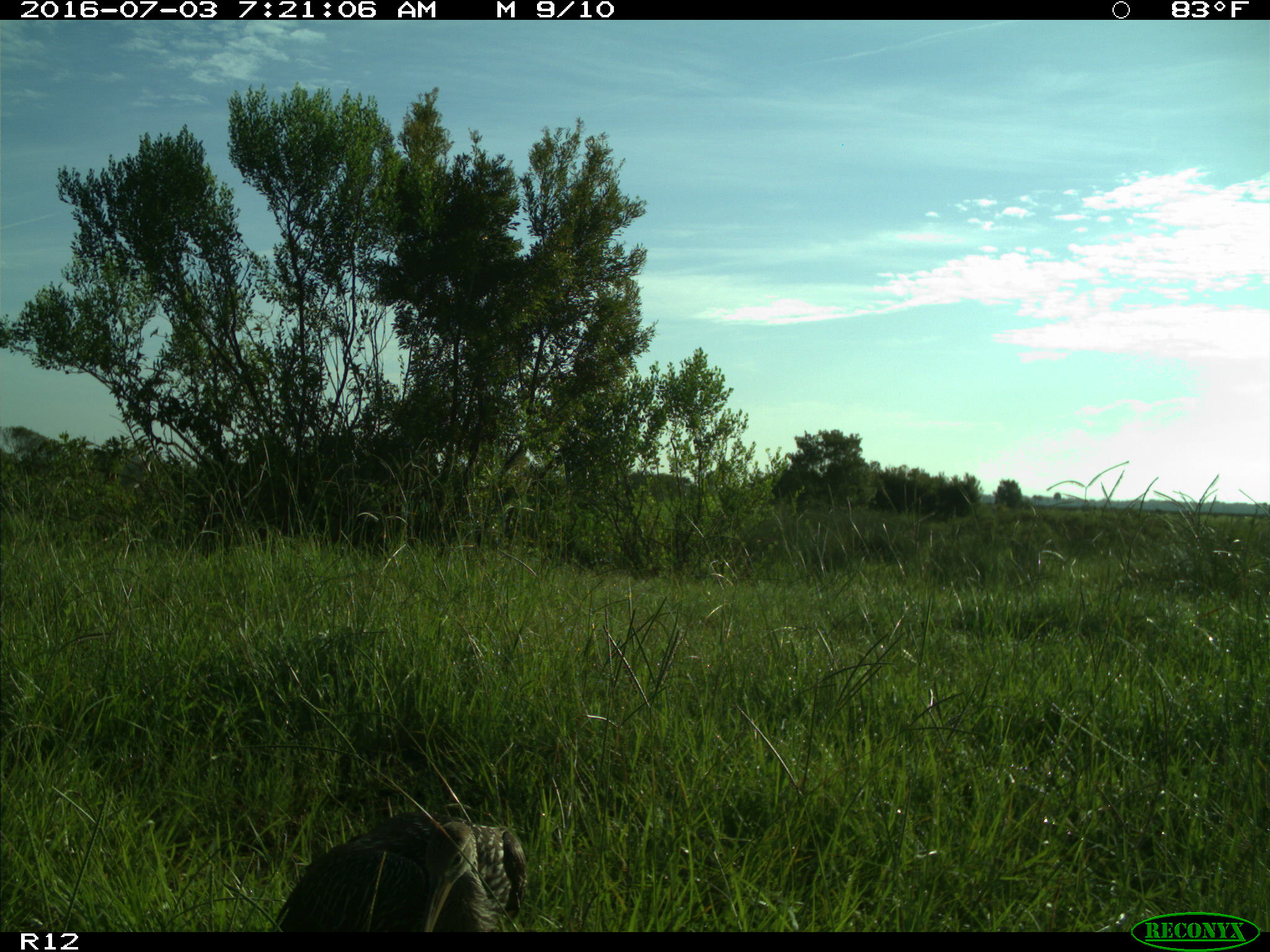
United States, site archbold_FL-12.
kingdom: Animalia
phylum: Chordata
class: Aves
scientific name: Aves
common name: birds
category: unidentified bird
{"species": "unidentified bird (birds) (Aves)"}